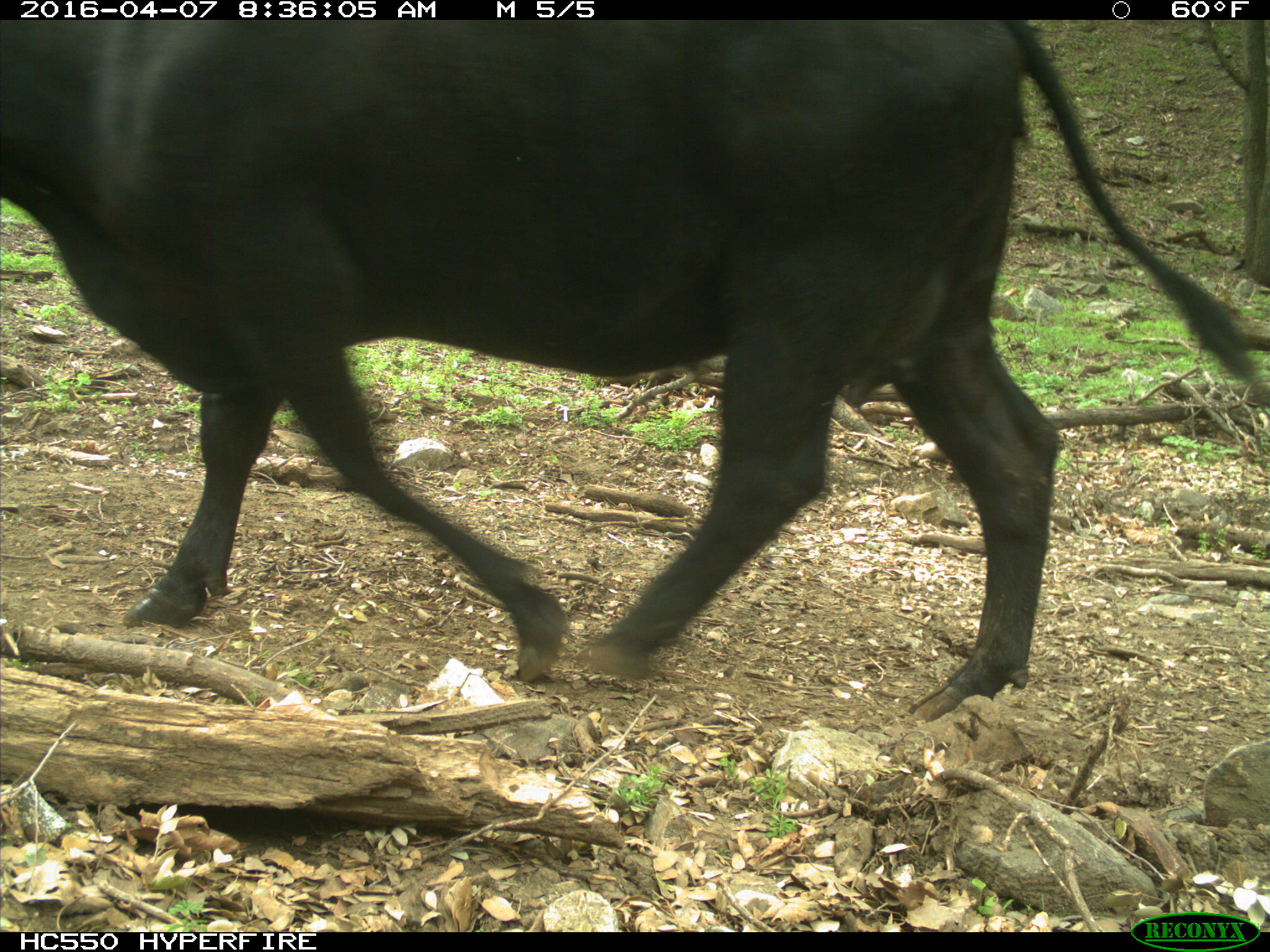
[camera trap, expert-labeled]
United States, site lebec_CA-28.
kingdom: Animalia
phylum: Chordata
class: Mammalia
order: Artiodactyla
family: Bovidae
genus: Bos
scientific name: Bos taurus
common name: domestic cow